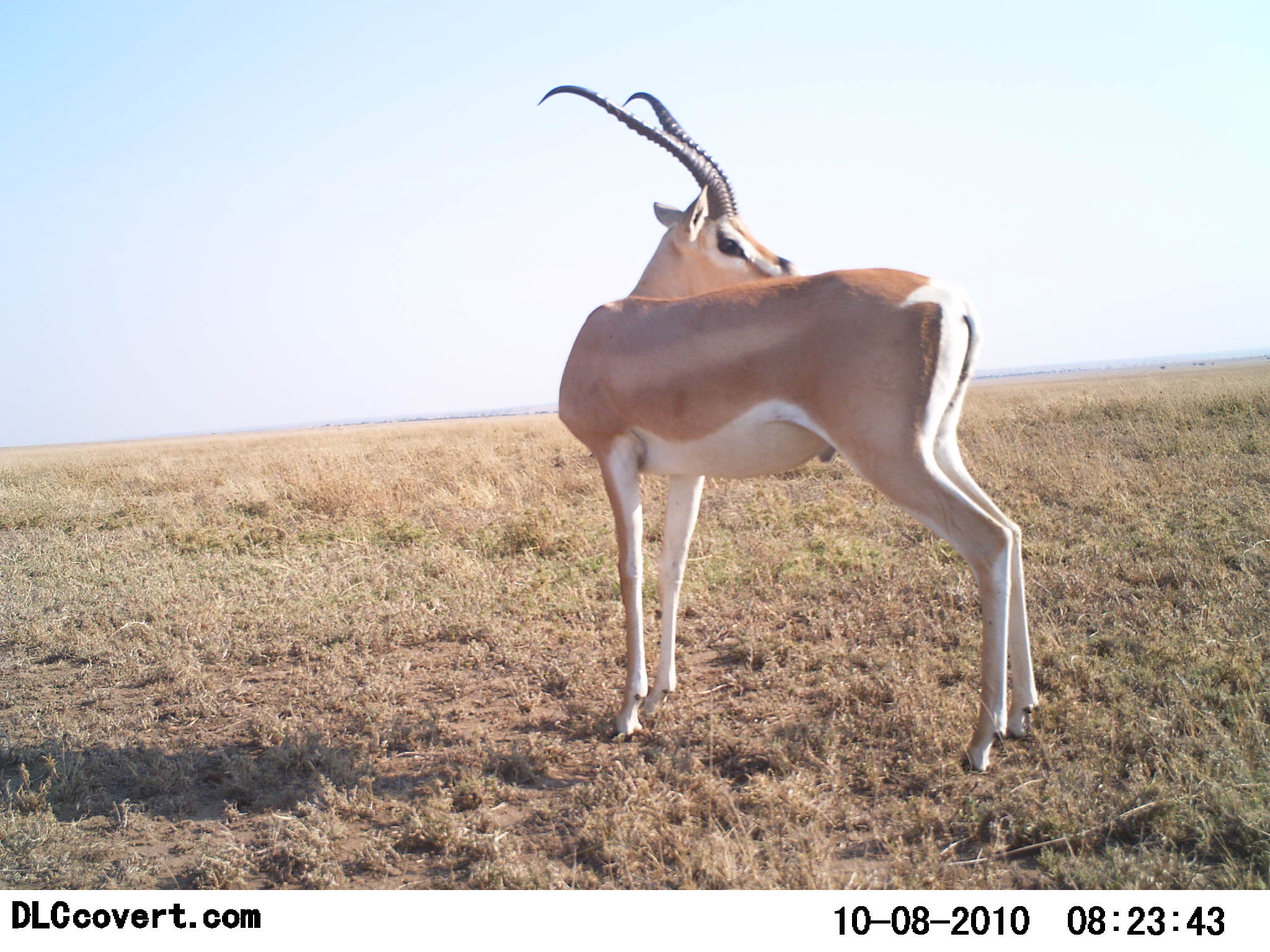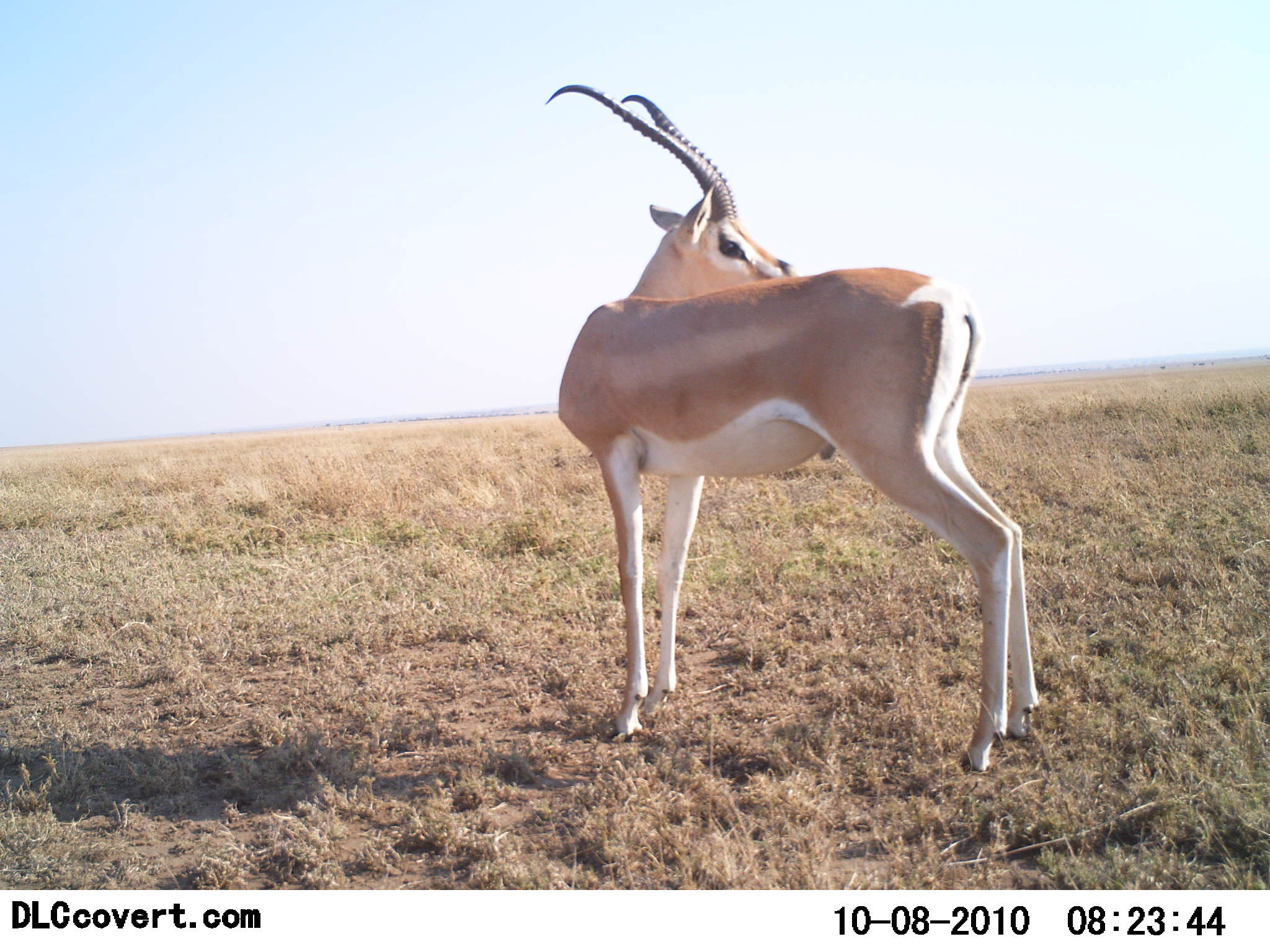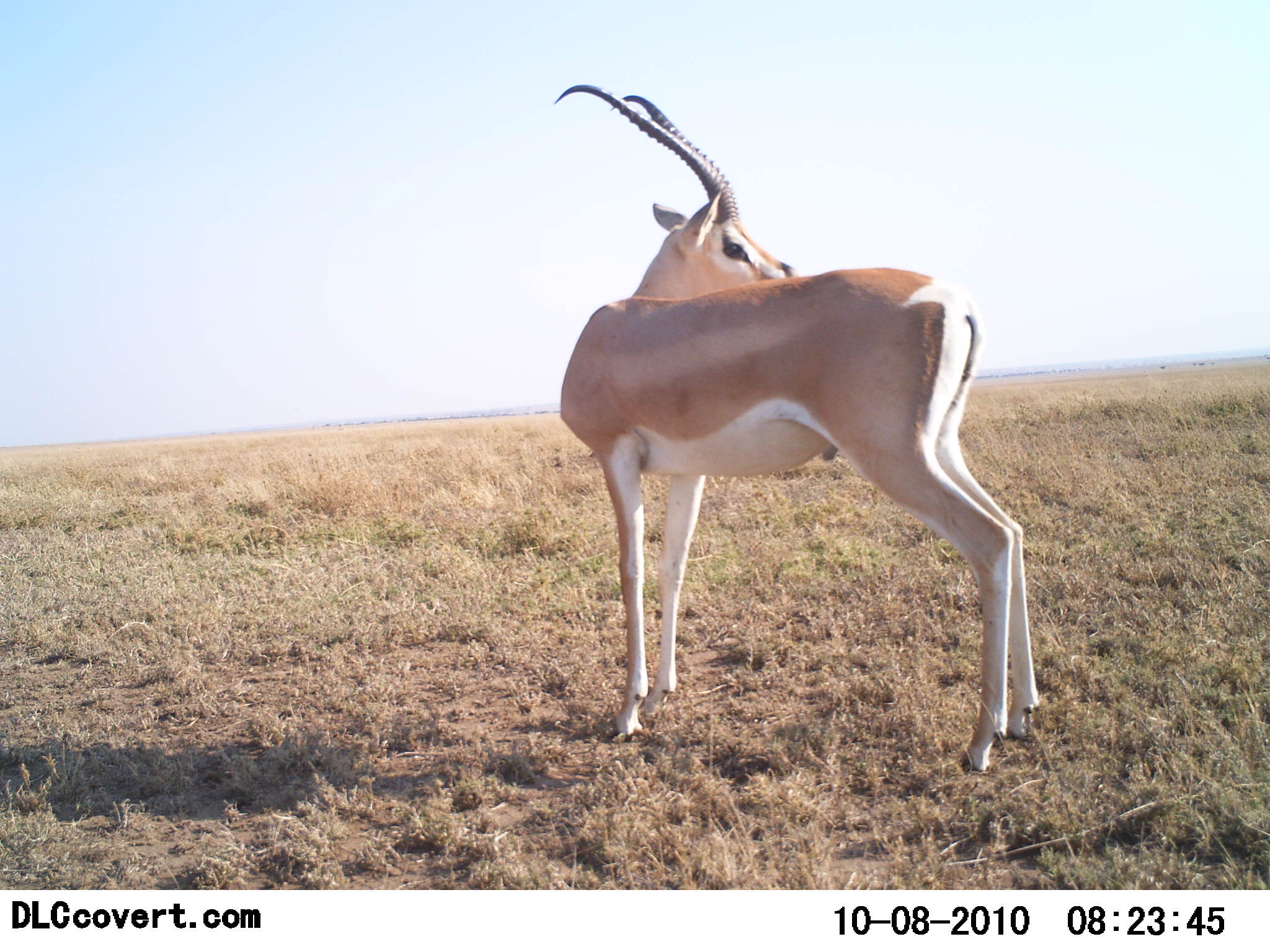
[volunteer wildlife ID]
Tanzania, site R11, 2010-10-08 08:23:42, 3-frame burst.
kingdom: Animalia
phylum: Chordata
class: Mammalia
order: Artiodactyla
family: Bovidae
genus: Nanger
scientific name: Nanger granti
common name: grant's gazelle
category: gazellegrants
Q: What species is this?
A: Gazellegrants (grant's gazelle) (Nanger granti).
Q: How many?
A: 1.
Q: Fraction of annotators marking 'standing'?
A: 100%.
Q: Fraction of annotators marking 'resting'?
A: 0%.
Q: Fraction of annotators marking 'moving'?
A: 0%.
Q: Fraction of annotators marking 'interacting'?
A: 0%.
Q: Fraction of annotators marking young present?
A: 0%.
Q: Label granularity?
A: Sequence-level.